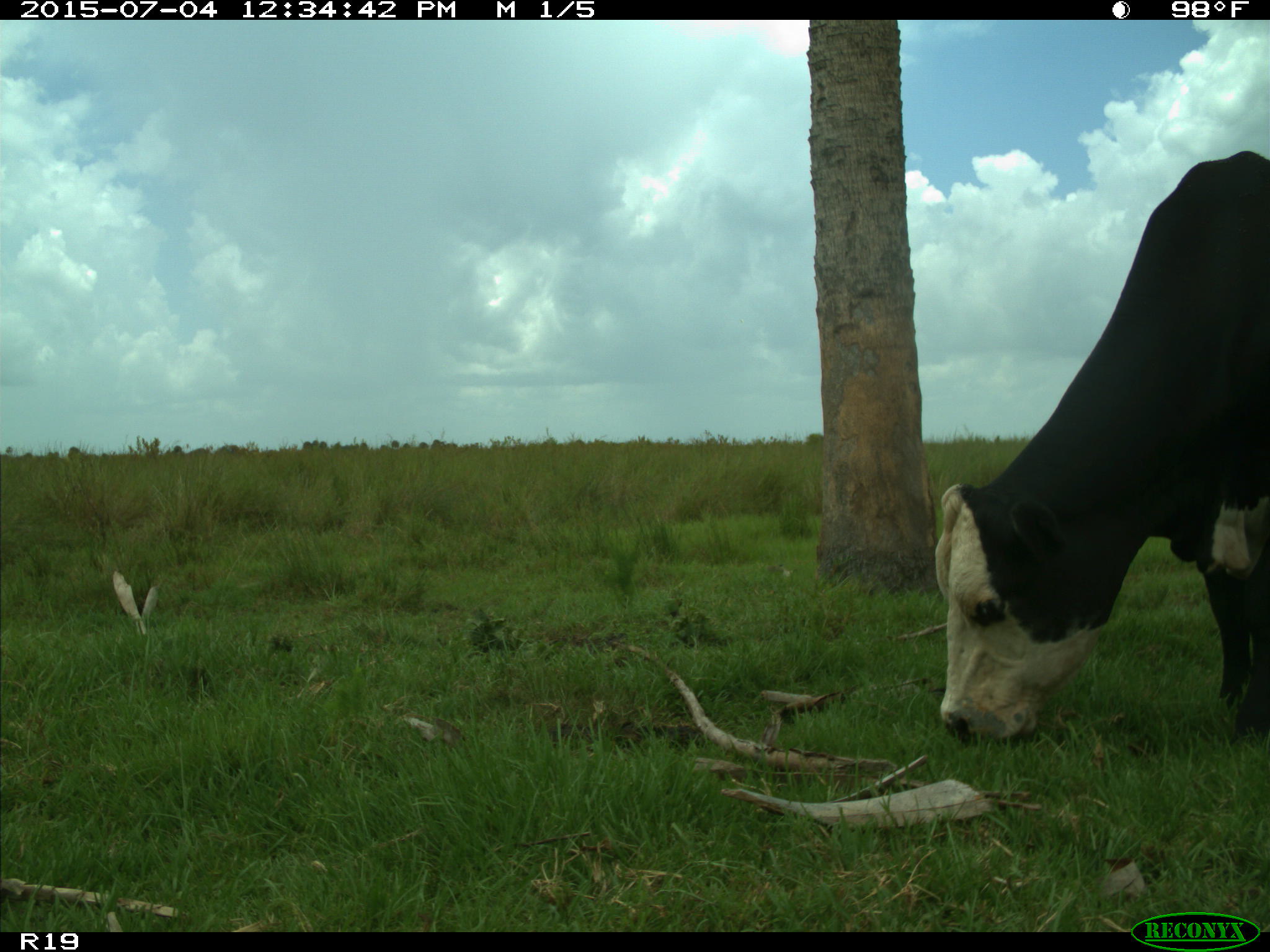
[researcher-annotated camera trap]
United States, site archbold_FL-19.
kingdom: Animalia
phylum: Chordata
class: Mammalia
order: Artiodactyla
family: Bovidae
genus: Bos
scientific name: Bos taurus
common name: domestic cow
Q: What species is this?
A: Bos taurus (domestic cow).